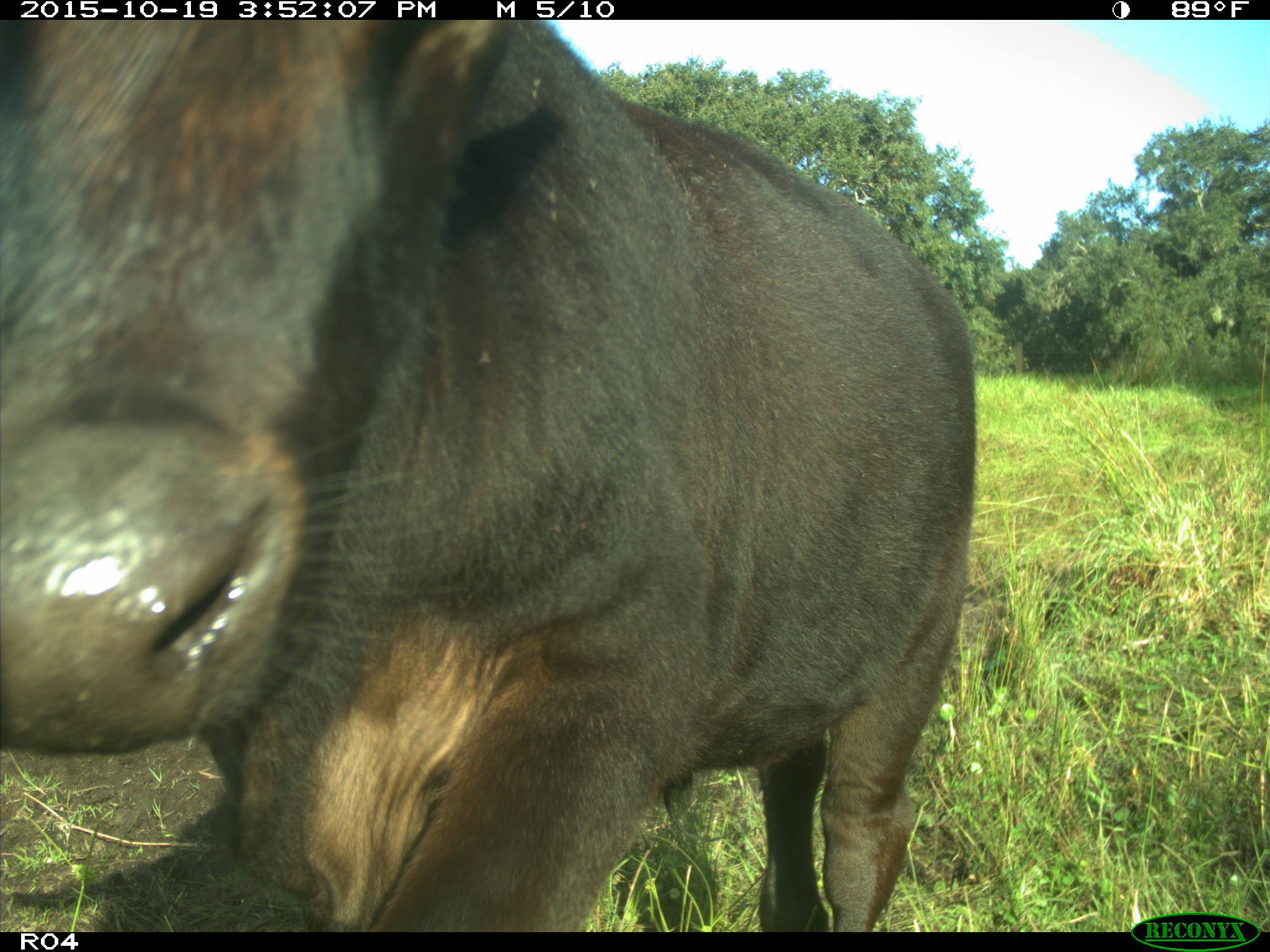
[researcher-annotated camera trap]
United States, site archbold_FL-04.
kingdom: Animalia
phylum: Chordata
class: Mammalia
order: Artiodactyla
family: Bovidae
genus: Bos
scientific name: Bos taurus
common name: domestic cow